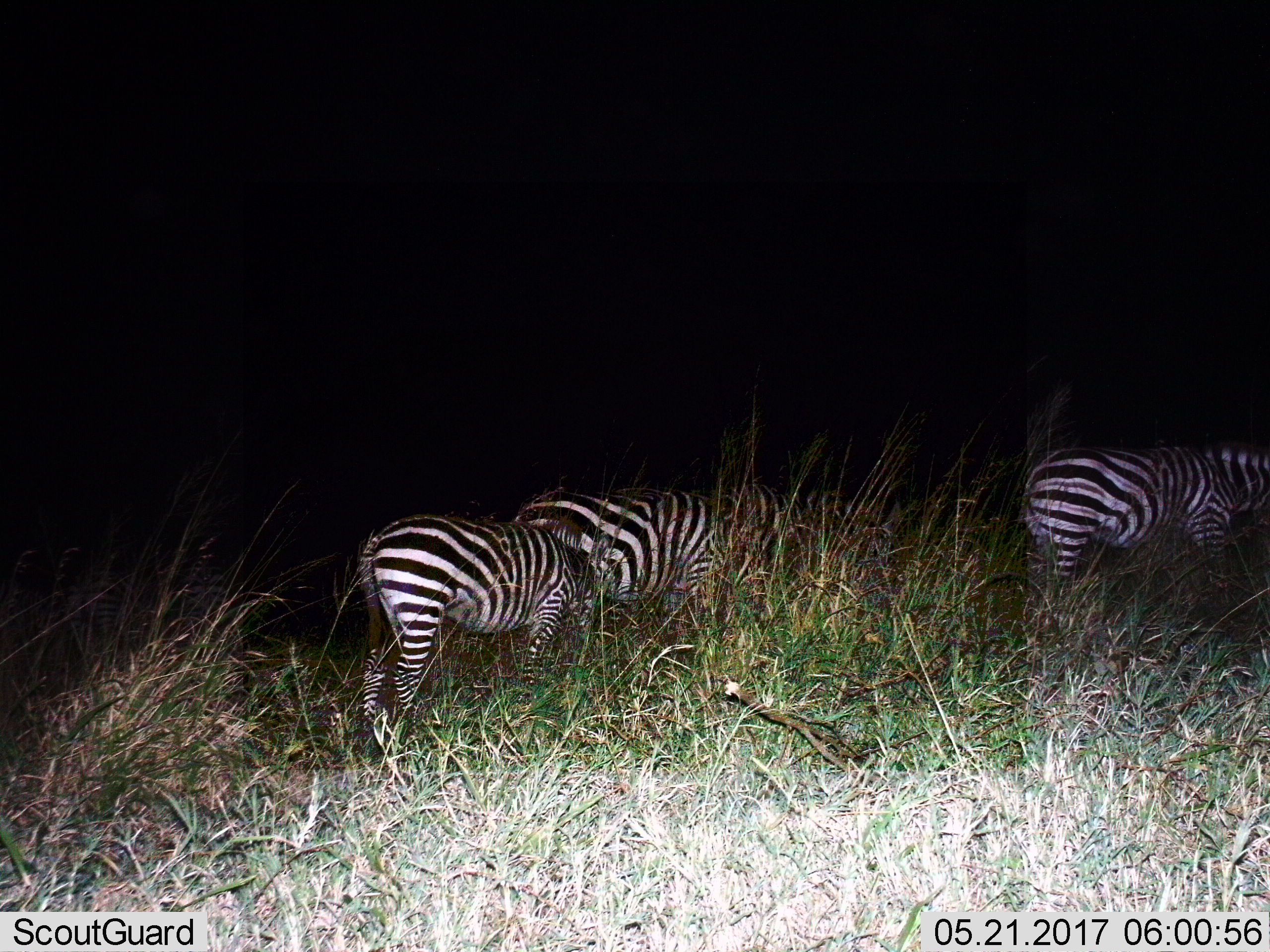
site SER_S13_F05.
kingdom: Animalia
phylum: Chordata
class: Mammalia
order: Perissodactyla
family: Equidae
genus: Equus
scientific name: Equus quagga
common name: plains zebra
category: zebraplains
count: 3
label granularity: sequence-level